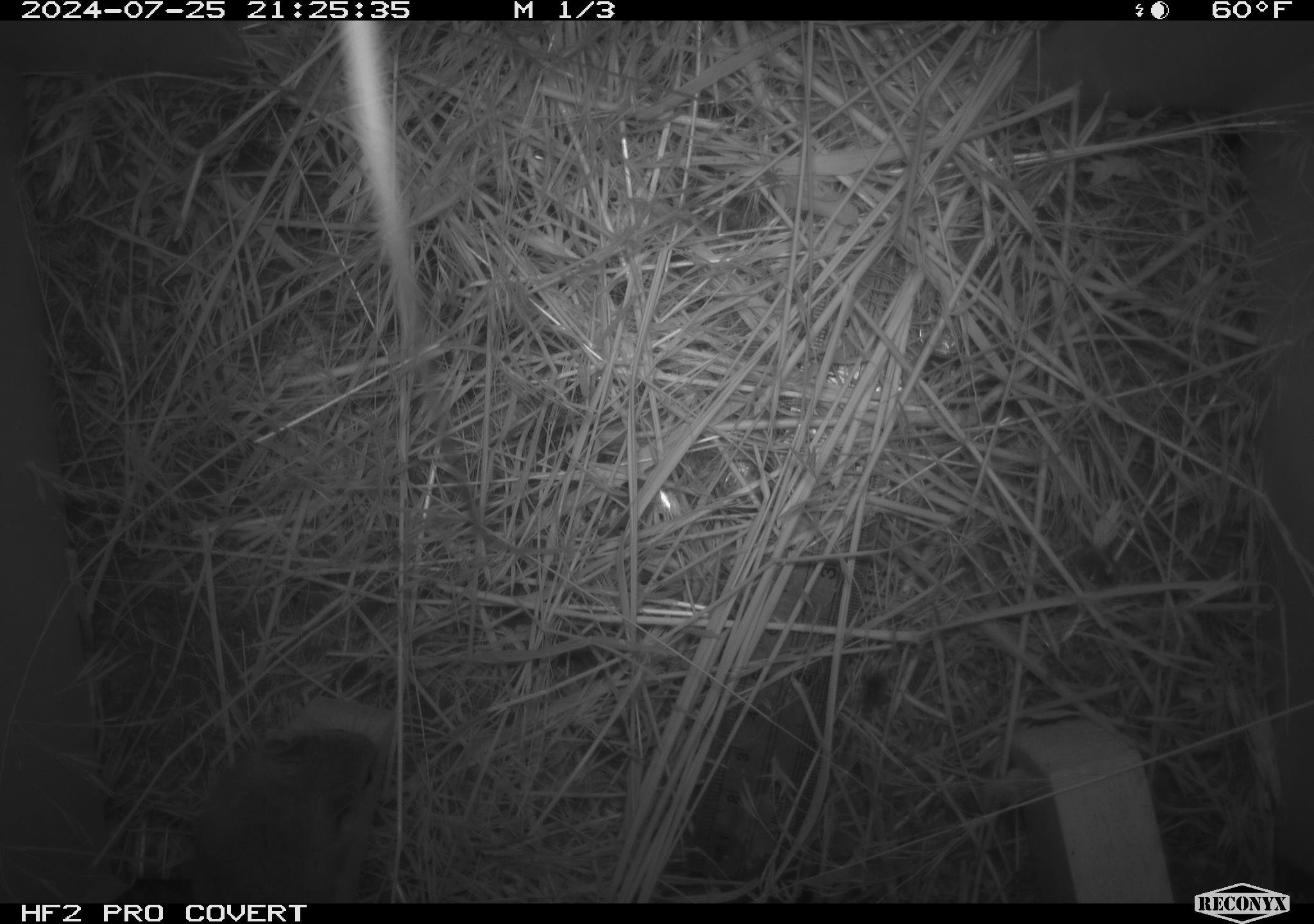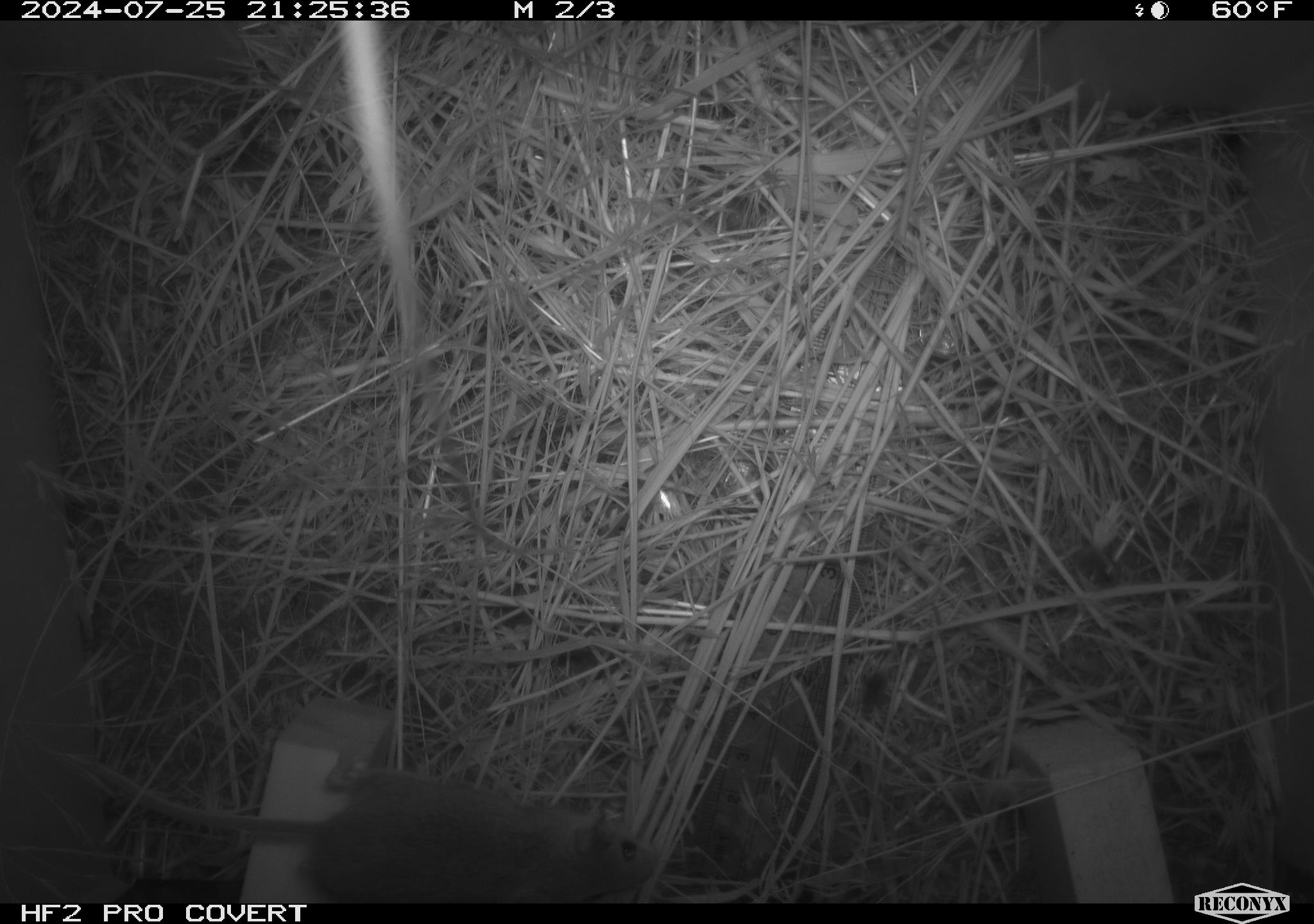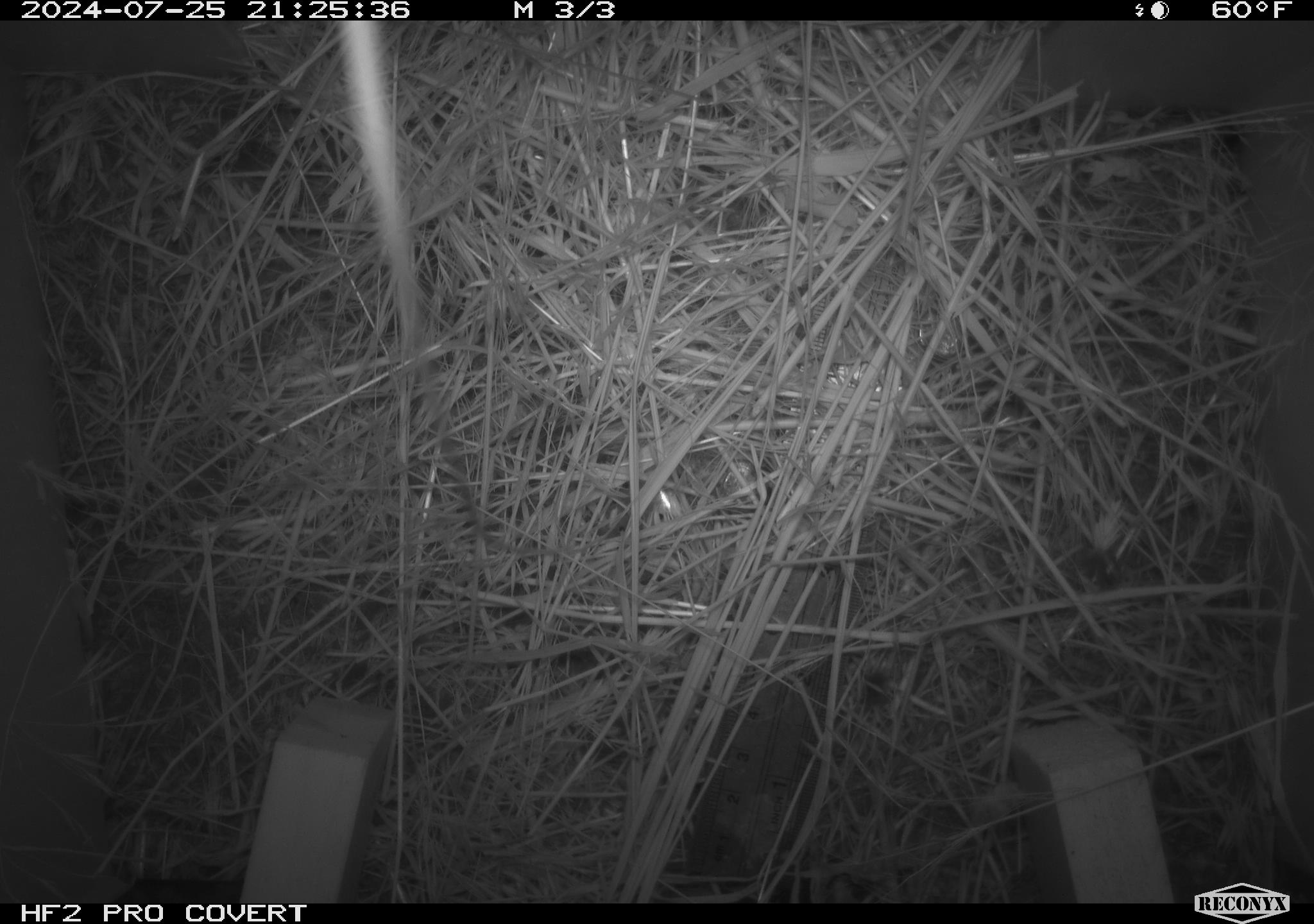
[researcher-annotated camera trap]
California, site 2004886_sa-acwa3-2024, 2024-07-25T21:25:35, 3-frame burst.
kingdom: Animalia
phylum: Chordata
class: Mammalia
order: Rodentia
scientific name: Rodentia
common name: mouse species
Mouse species (Rodentia).